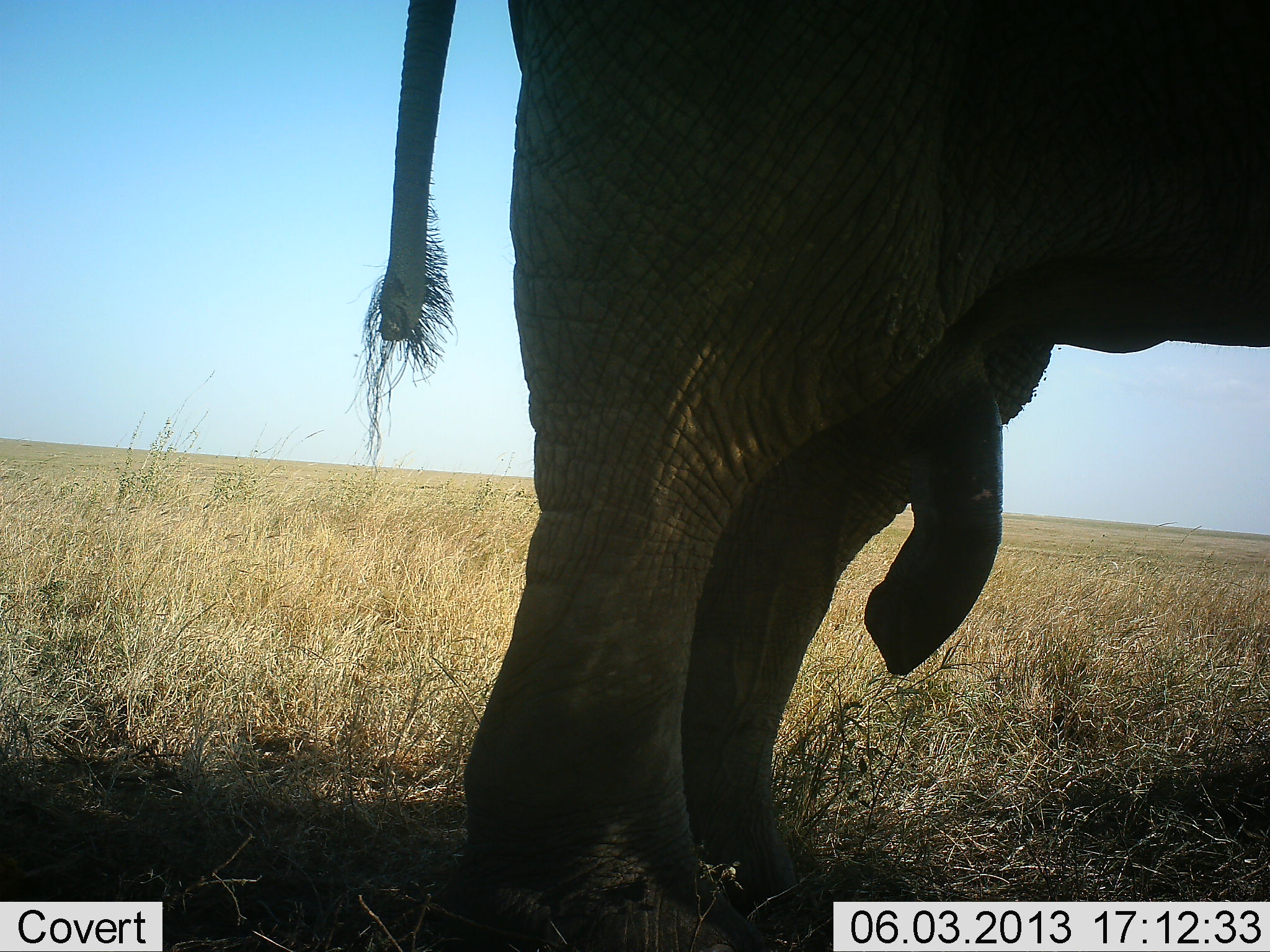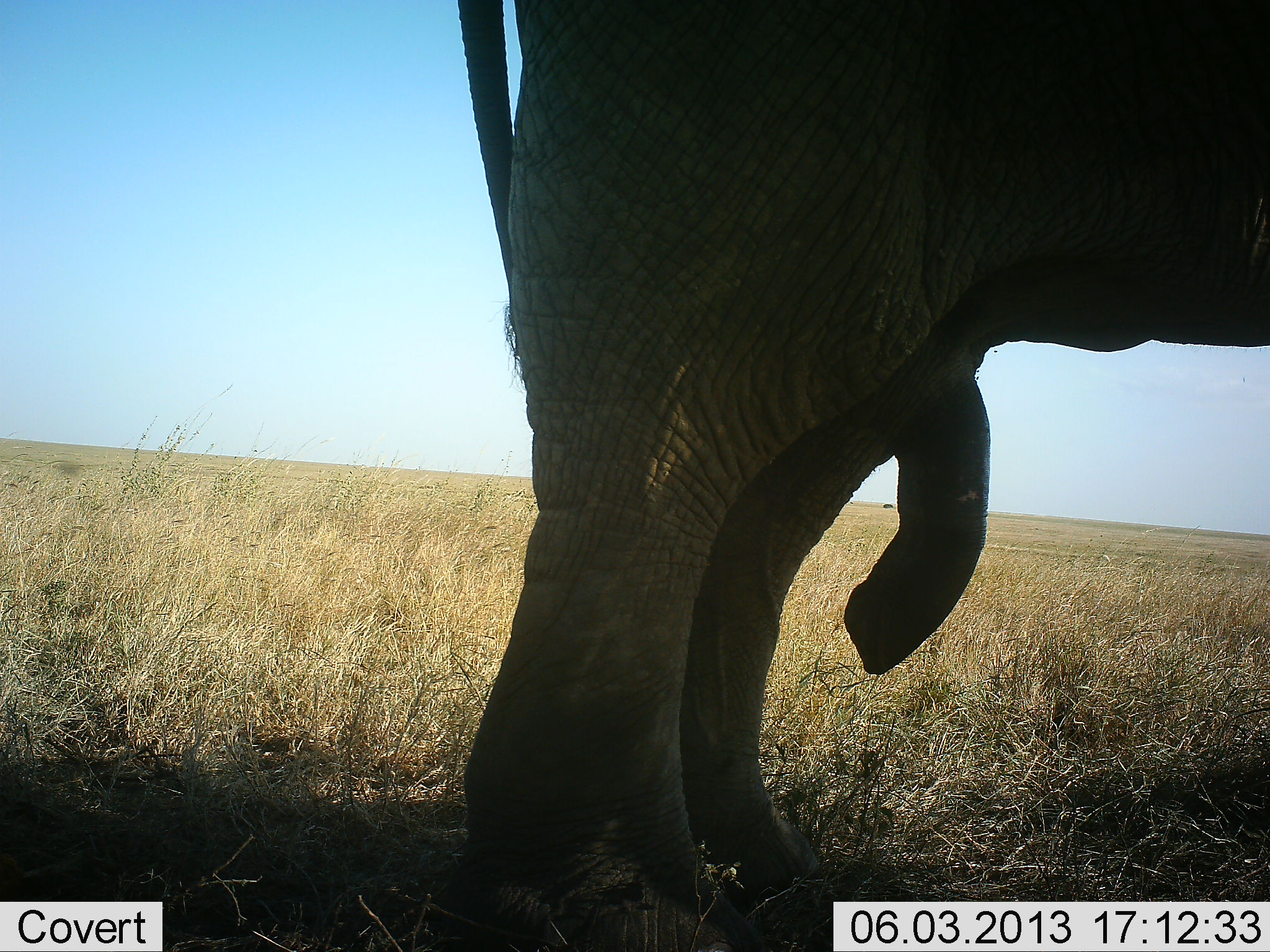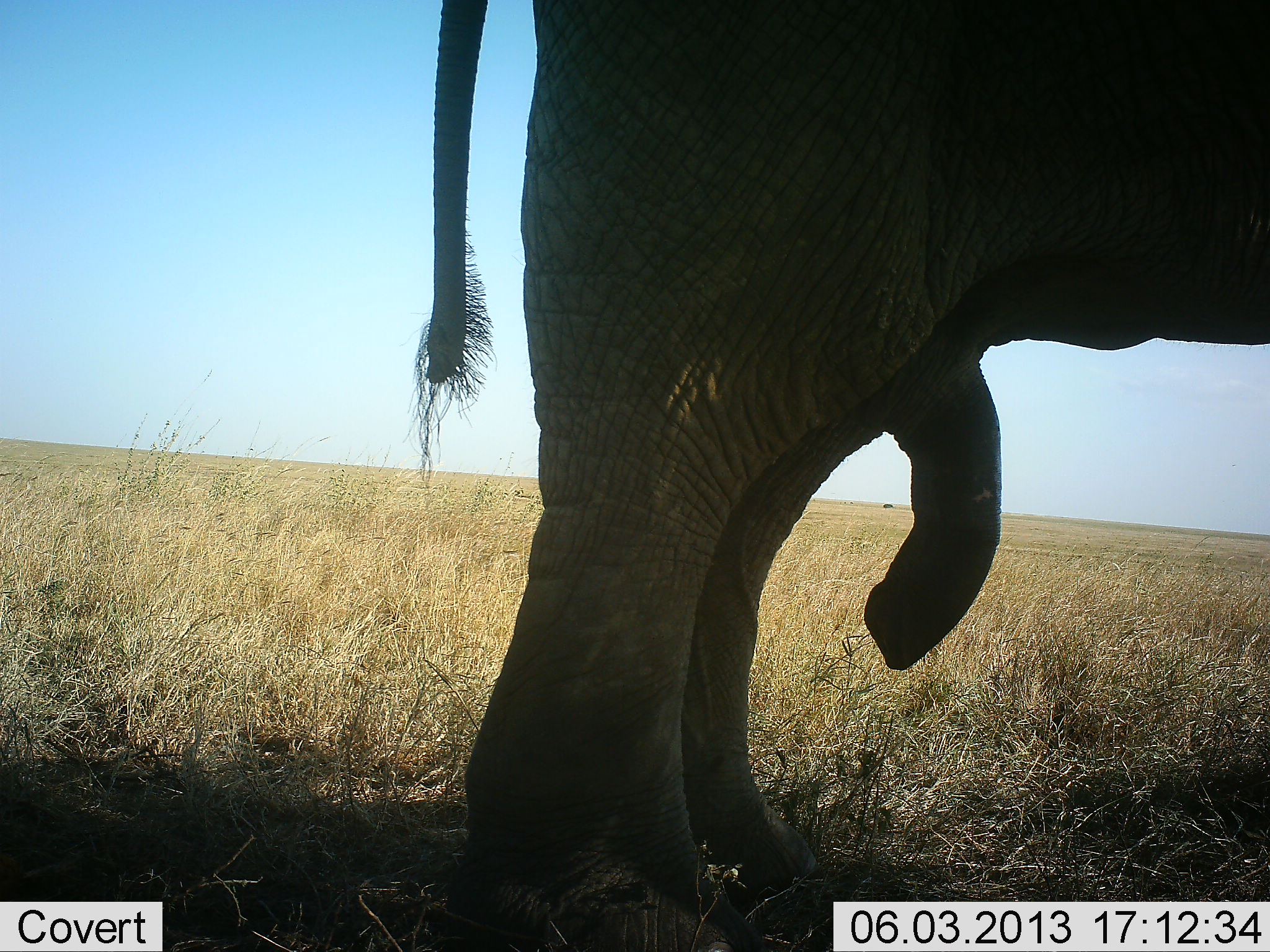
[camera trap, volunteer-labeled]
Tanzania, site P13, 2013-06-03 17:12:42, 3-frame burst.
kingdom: Animalia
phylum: Chordata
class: Mammalia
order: Proboscidea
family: Elephantidae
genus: Loxodonta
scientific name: Loxodonta africana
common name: african bush elephant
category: elephant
Elephant (african bush elephant) (Loxodonta africana), count 1. Behavior (volunteer vote fractions): standing 97%, resting 0%, moving 3%, interacting 3%. Young present (vote fraction): 0%. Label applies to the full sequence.